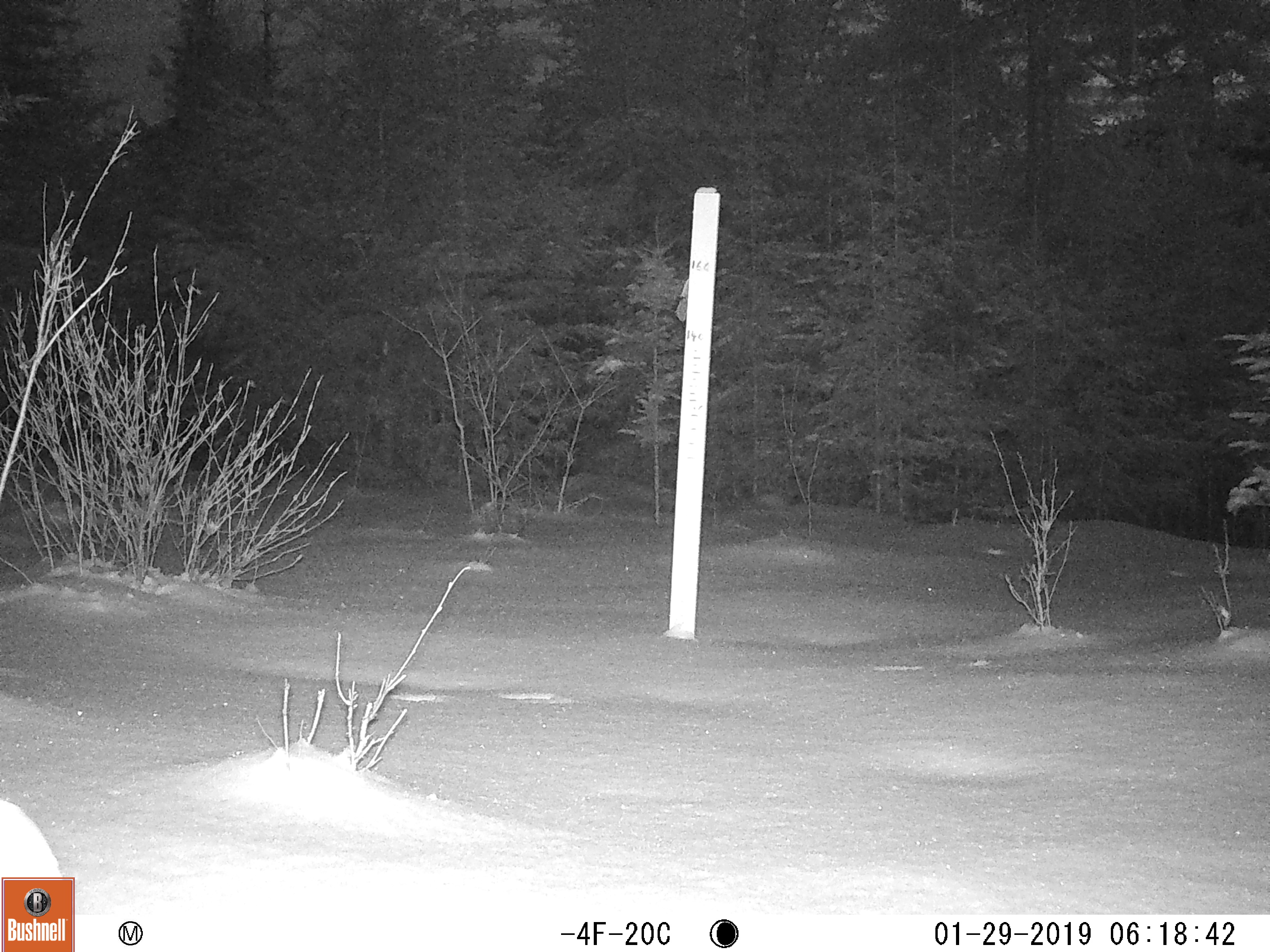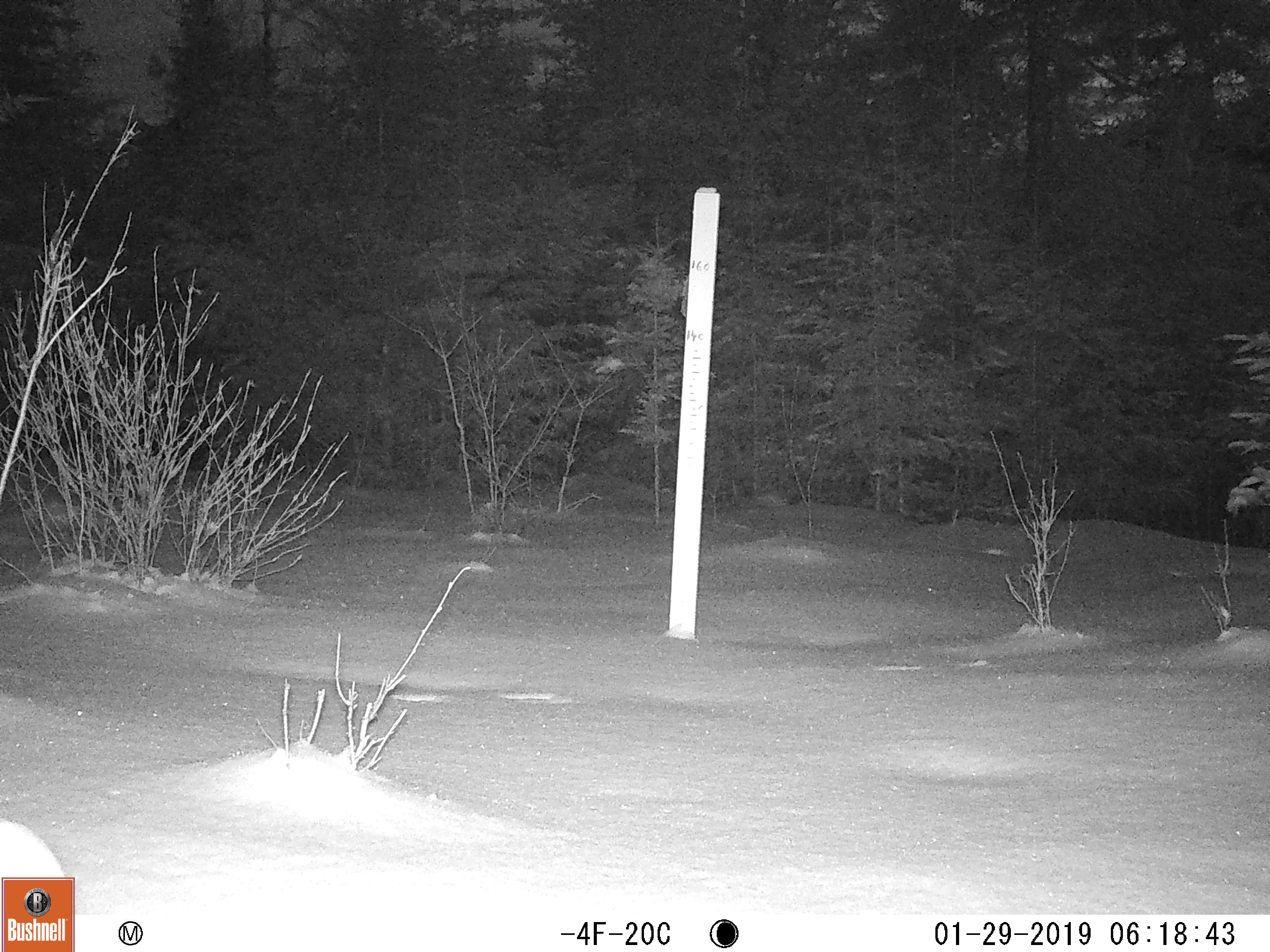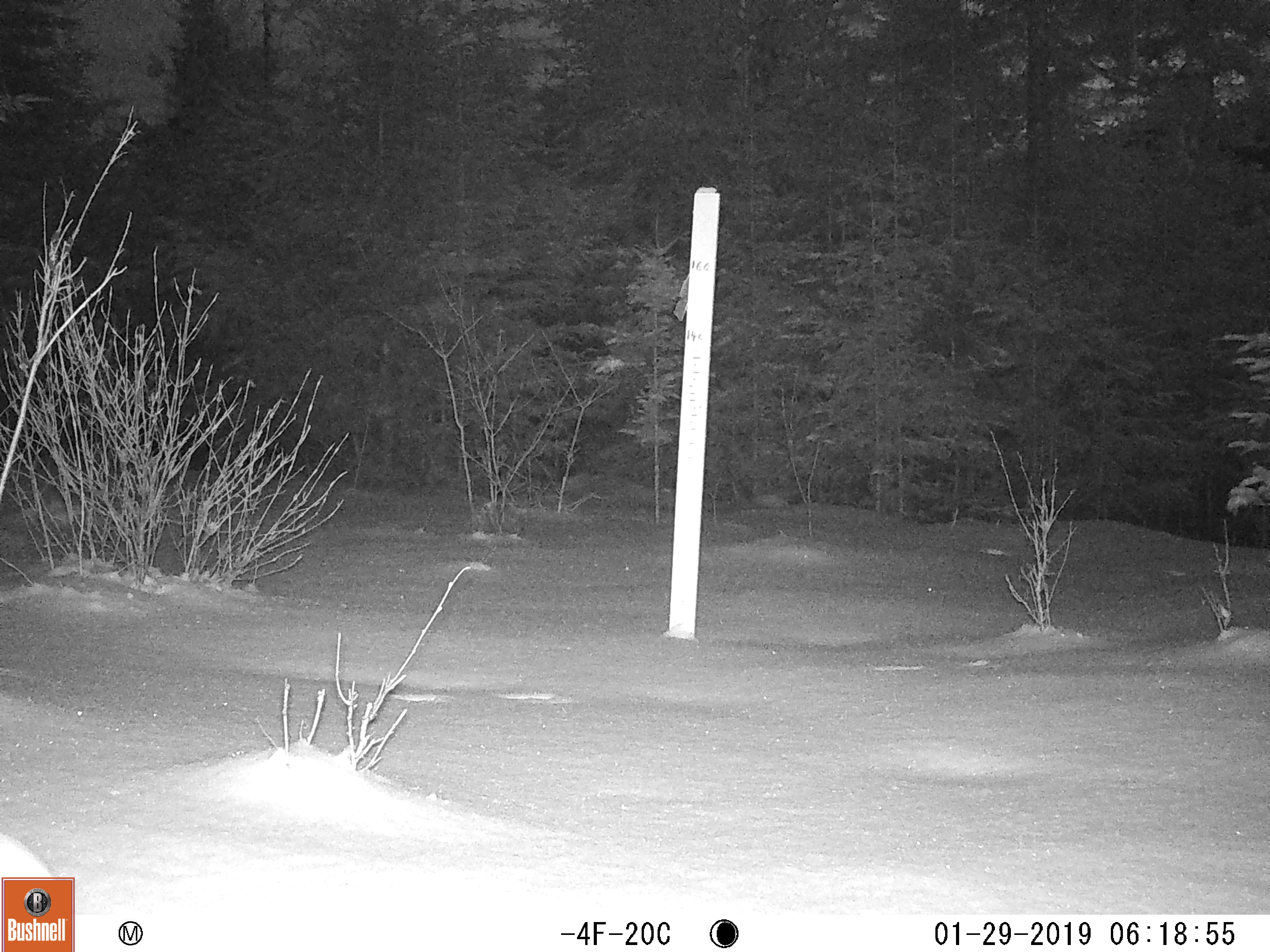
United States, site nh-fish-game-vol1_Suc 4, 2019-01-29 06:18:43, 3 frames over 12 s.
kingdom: Animalia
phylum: Chordata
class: Mammalia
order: Lagomorpha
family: Leporidae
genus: Lepus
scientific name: Lepus americanus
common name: snowshoe hare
Snowshoe hare (Lepus americanus).